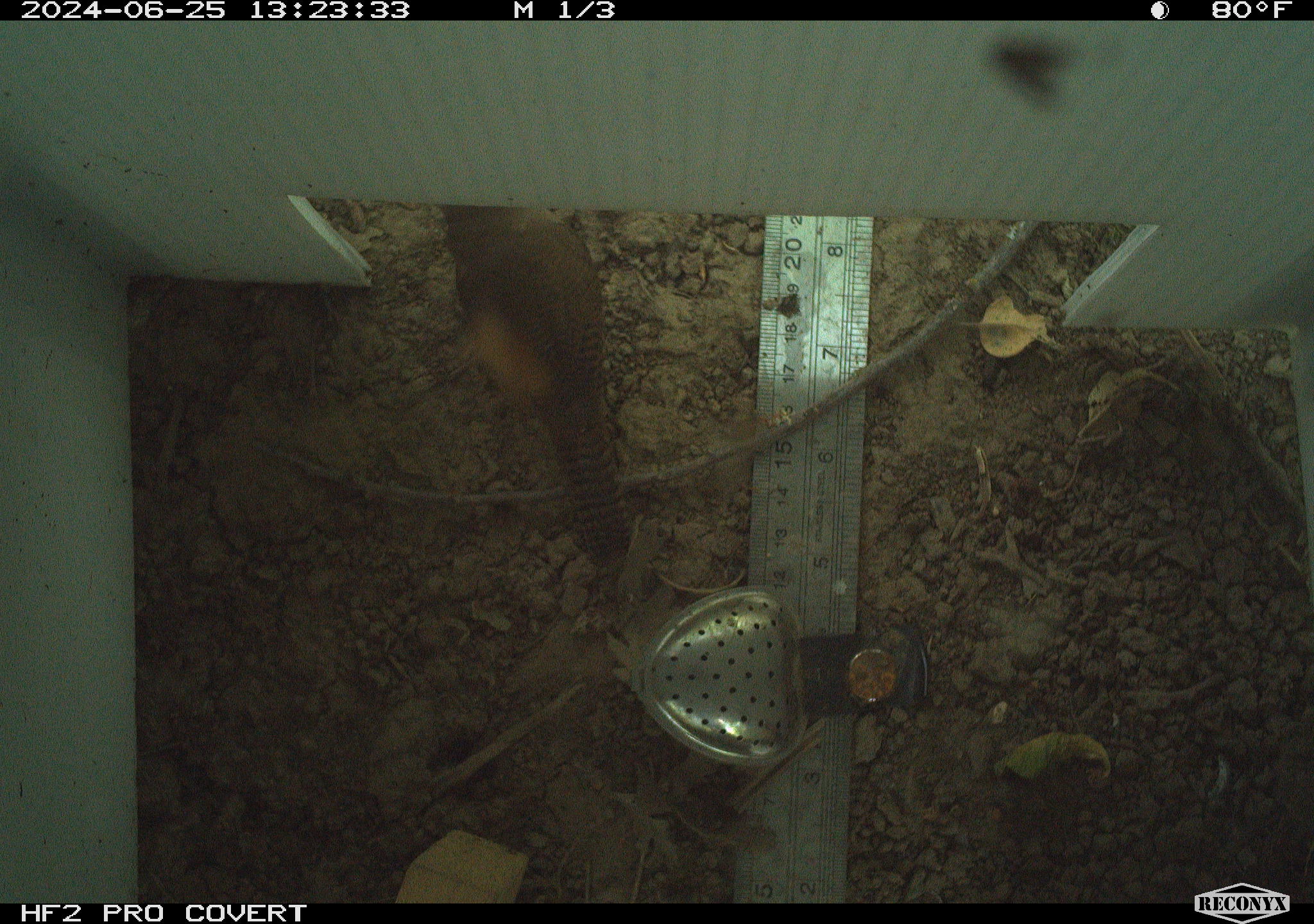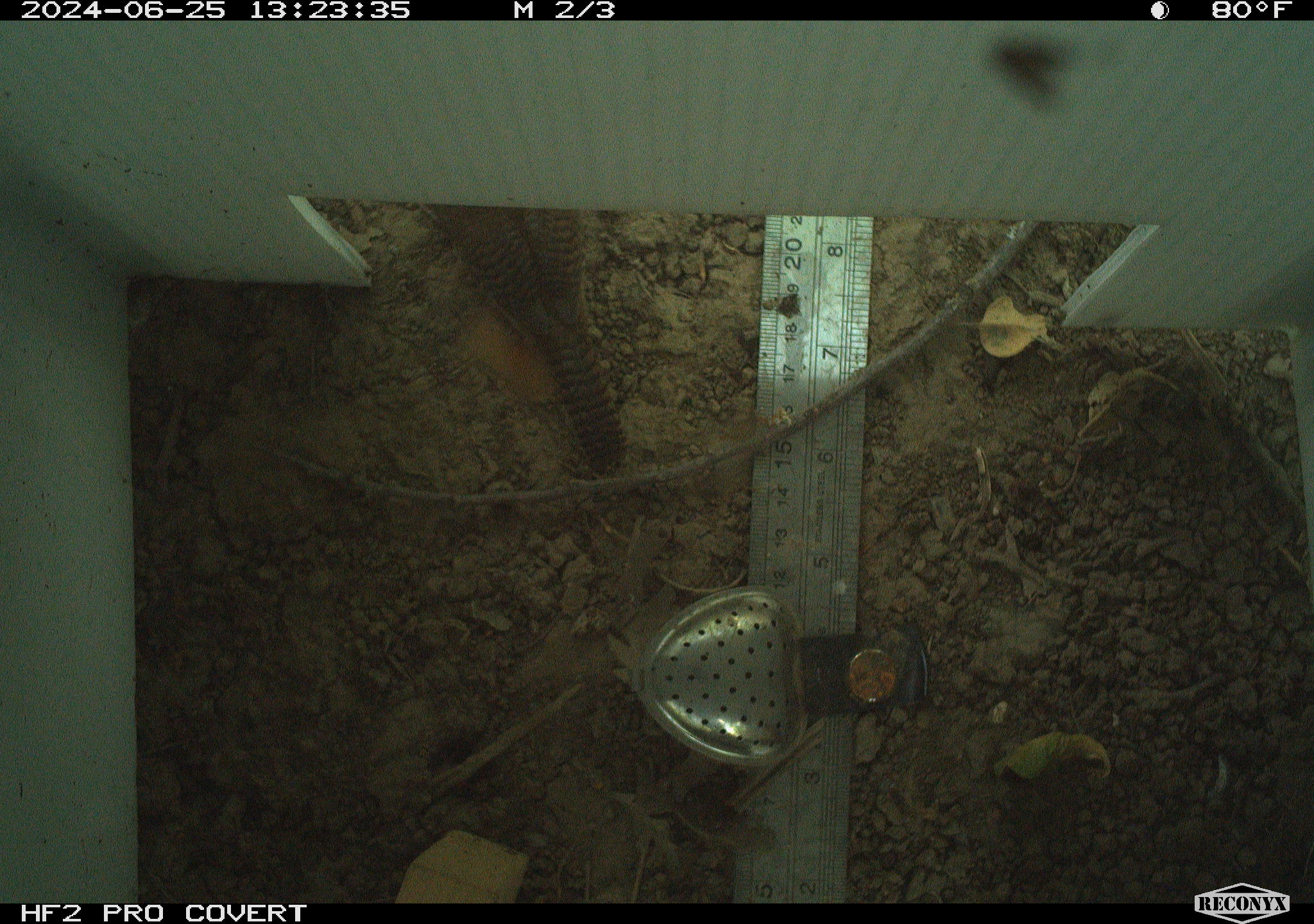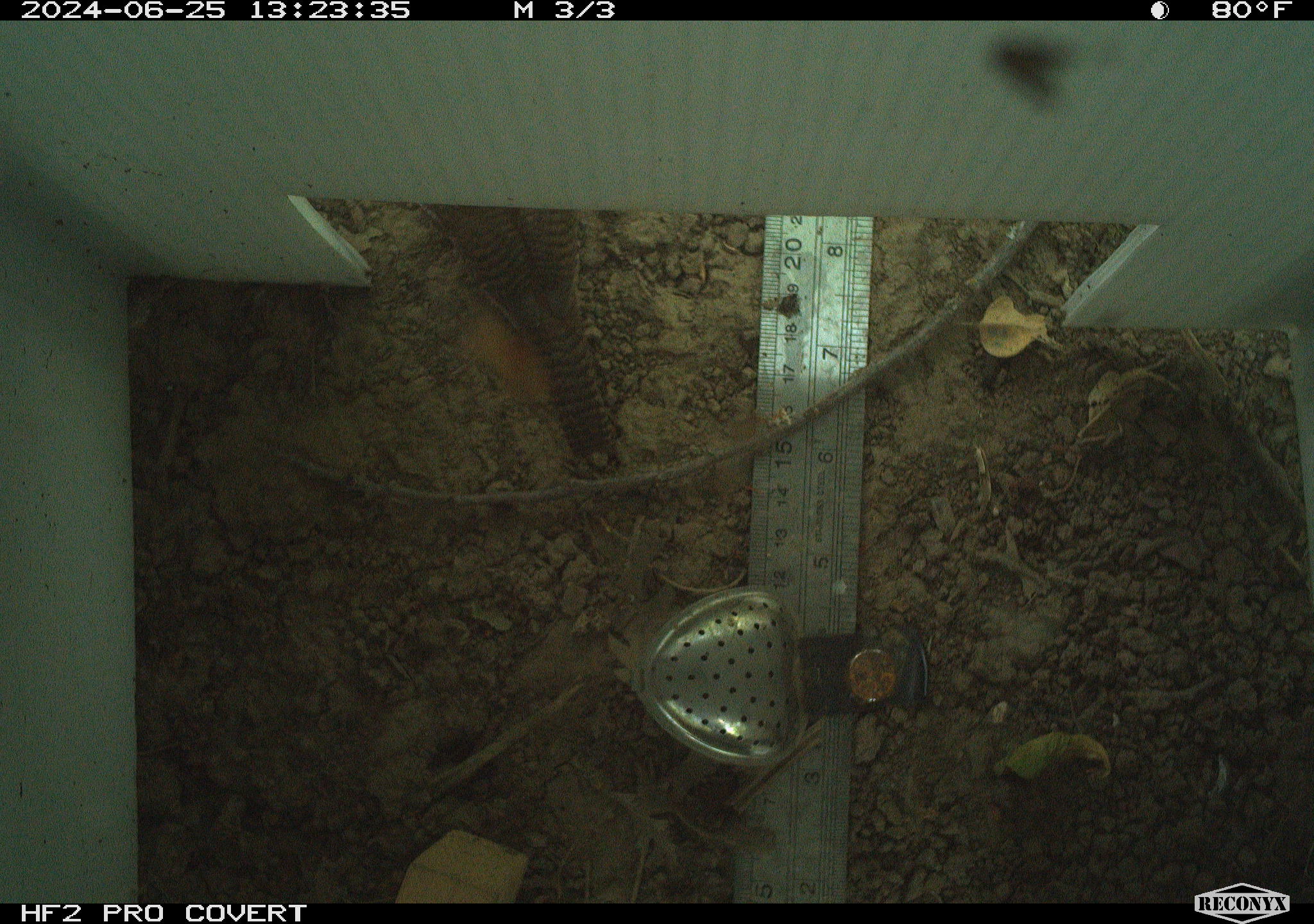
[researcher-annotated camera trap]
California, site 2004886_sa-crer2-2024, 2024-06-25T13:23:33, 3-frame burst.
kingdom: Animalia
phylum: Chordata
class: Aves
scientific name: Aves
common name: bird